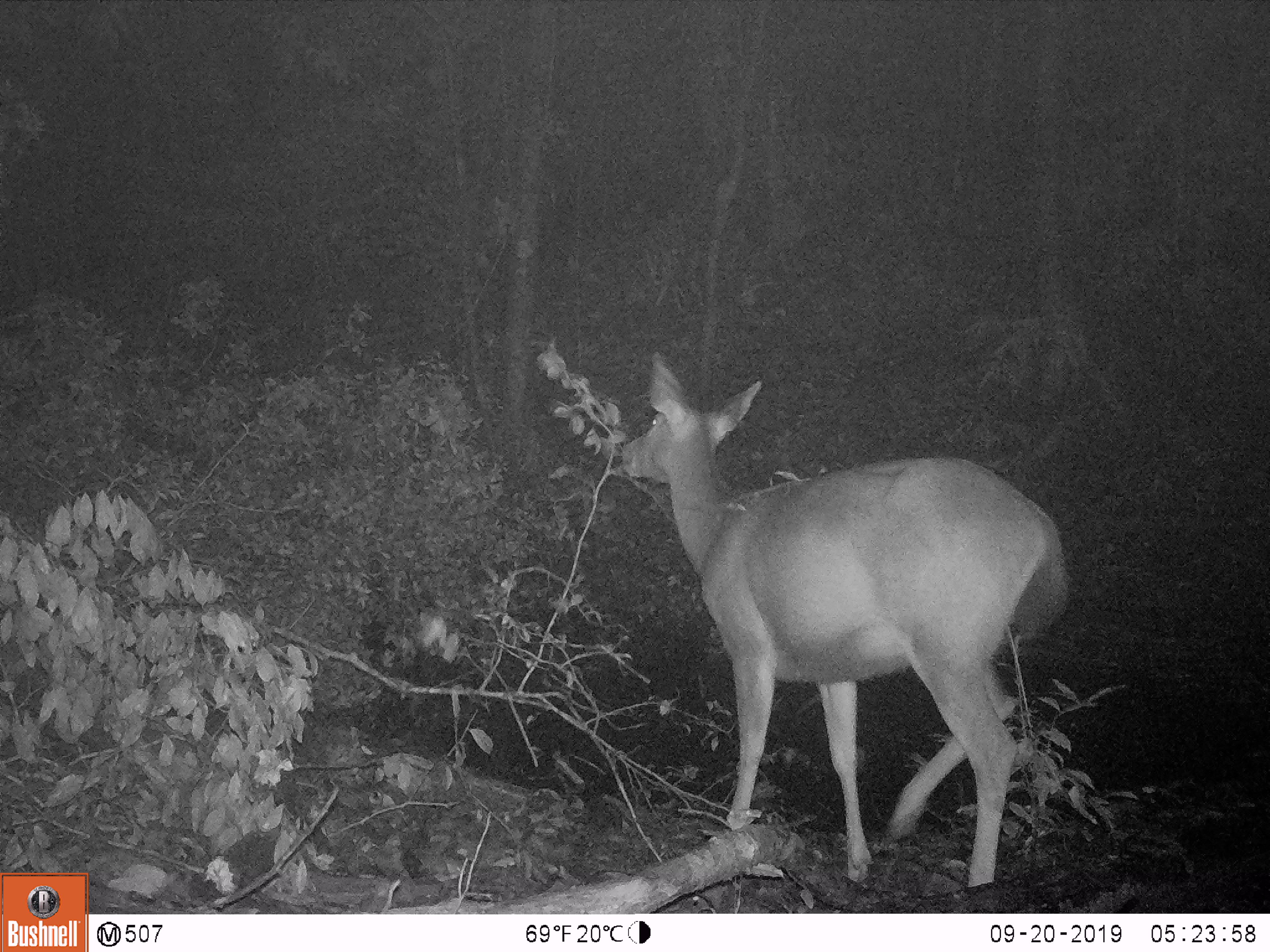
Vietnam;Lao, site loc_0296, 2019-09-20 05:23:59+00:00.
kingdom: Animalia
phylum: Chordata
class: Mammalia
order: Artiodactyla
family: Cervidae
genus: Rusa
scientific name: Rusa unicolor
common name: sambar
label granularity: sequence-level